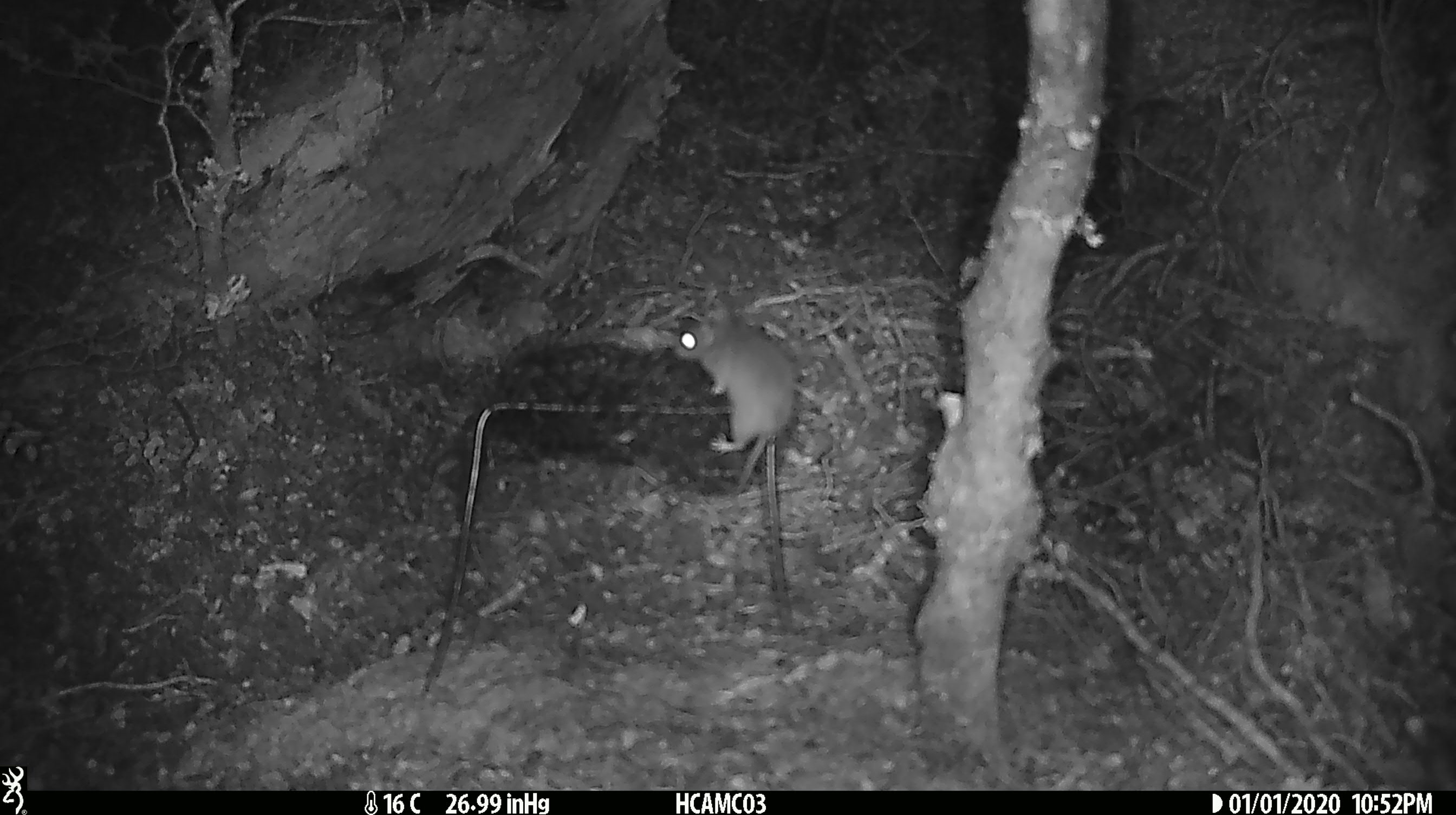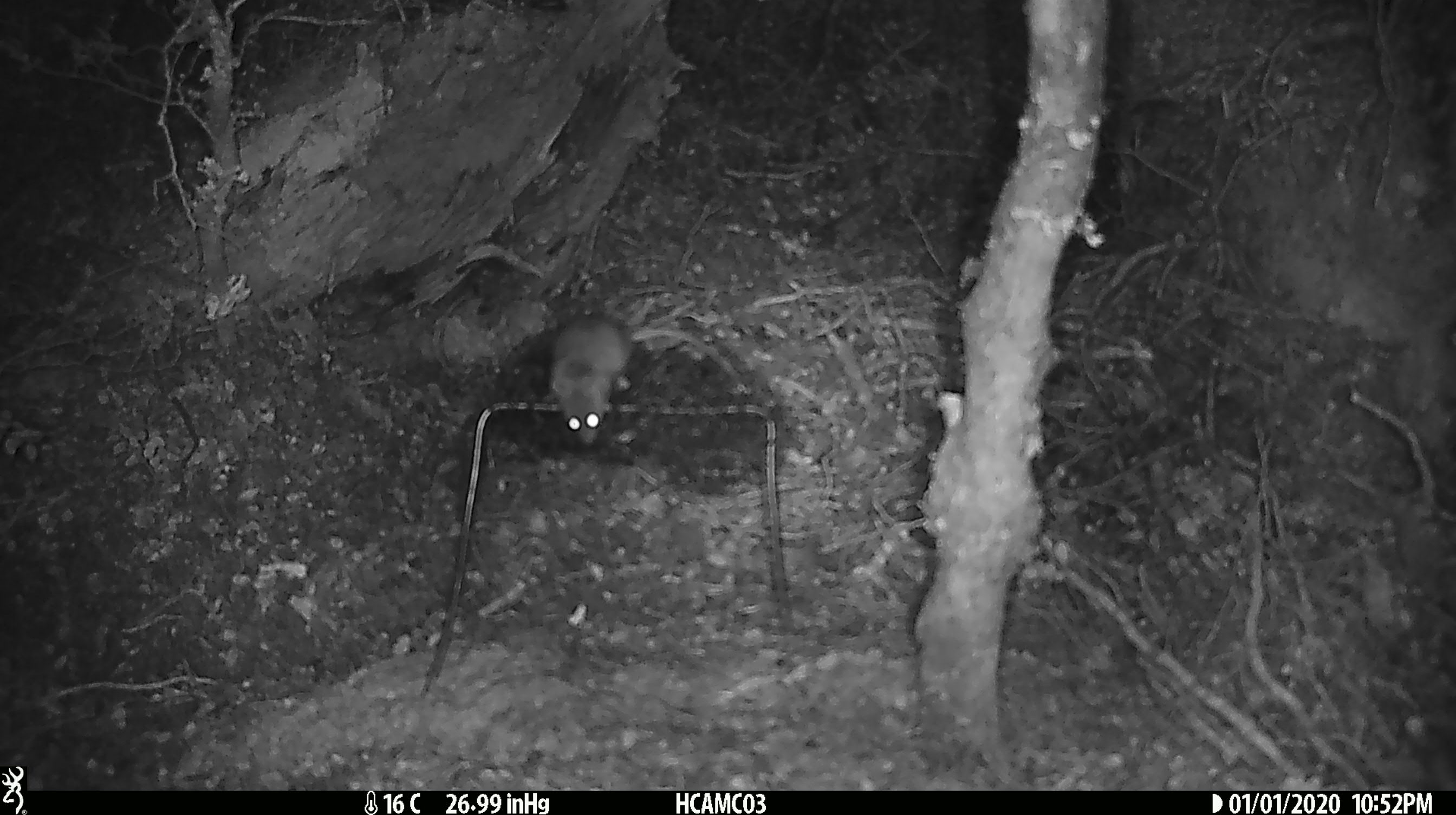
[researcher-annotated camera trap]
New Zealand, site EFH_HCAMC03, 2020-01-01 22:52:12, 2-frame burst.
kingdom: Animalia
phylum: Chordata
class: Mammalia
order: Rodentia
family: Muridae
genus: Mus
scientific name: Mus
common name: mouse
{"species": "mouse (Mus)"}